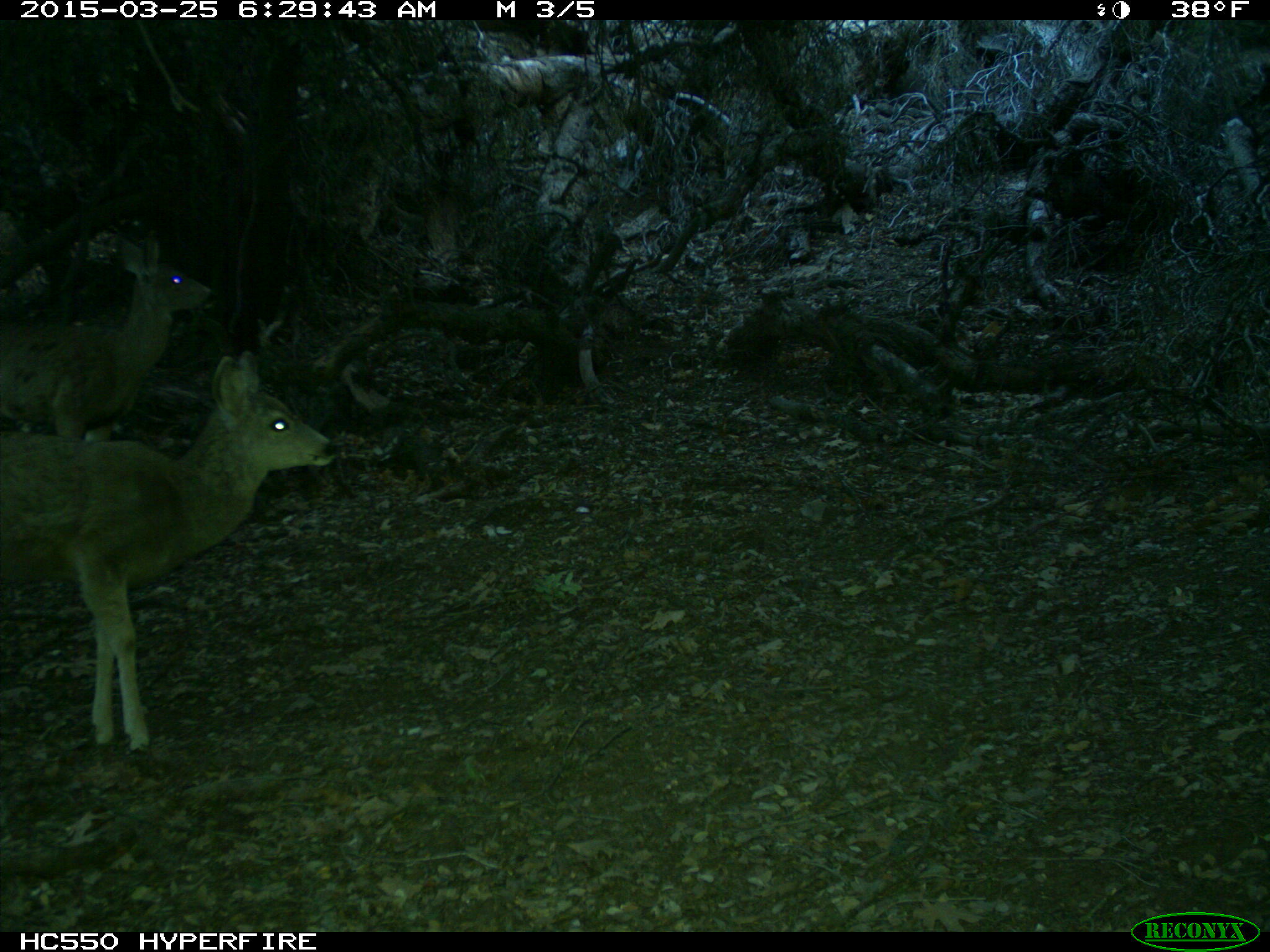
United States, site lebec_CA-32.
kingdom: Animalia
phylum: Chordata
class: Mammalia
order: Artiodactyla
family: Cervidae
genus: Odocoileus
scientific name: Odocoileus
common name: deer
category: unidentified deer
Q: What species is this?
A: Unidentified deer (deer) (Odocoileus).